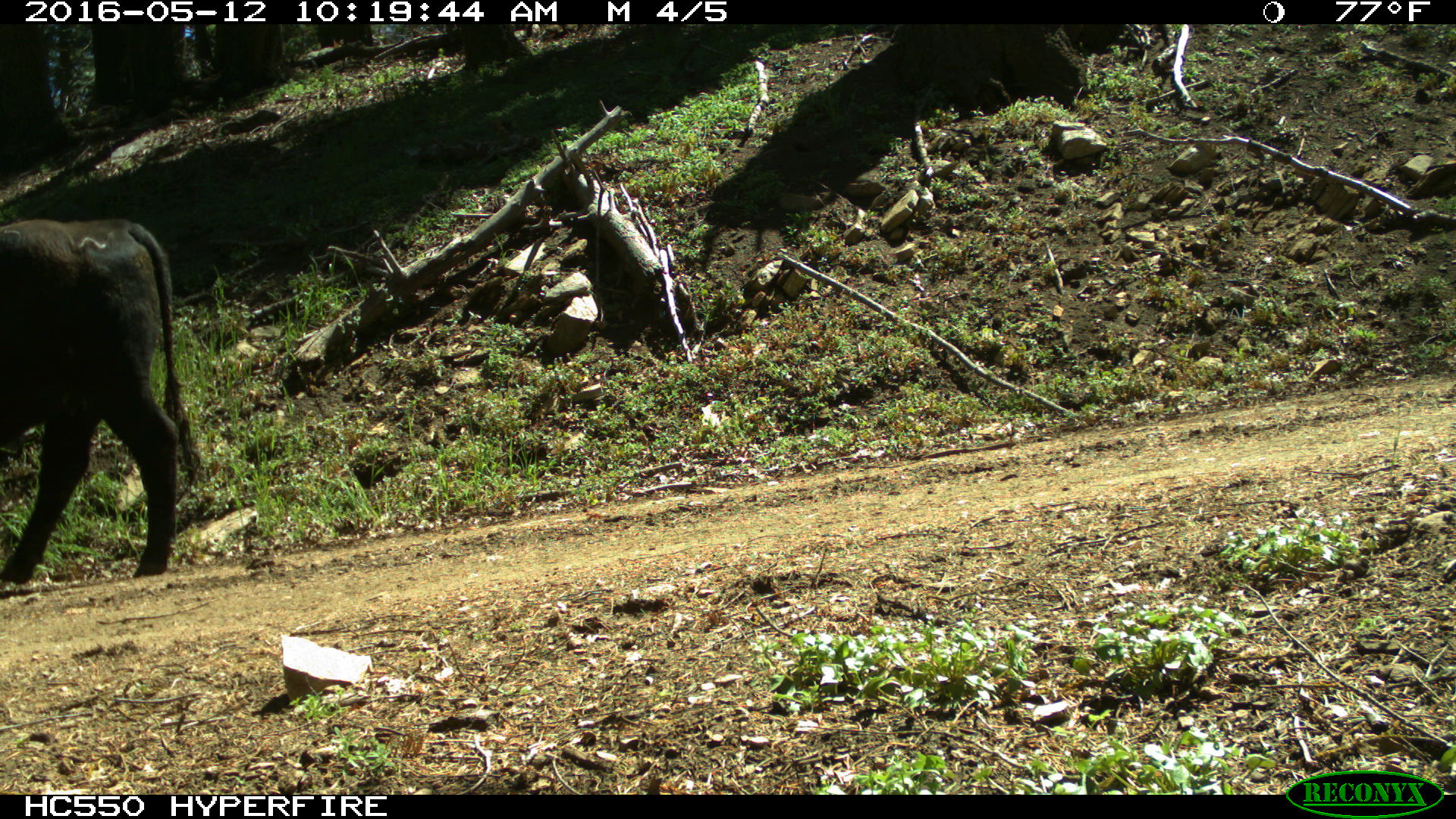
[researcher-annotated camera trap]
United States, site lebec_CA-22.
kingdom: Animalia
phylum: Chordata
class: Mammalia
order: Artiodactyla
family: Bovidae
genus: Bos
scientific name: Bos taurus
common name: domestic cow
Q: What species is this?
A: Bos taurus (domestic cow).